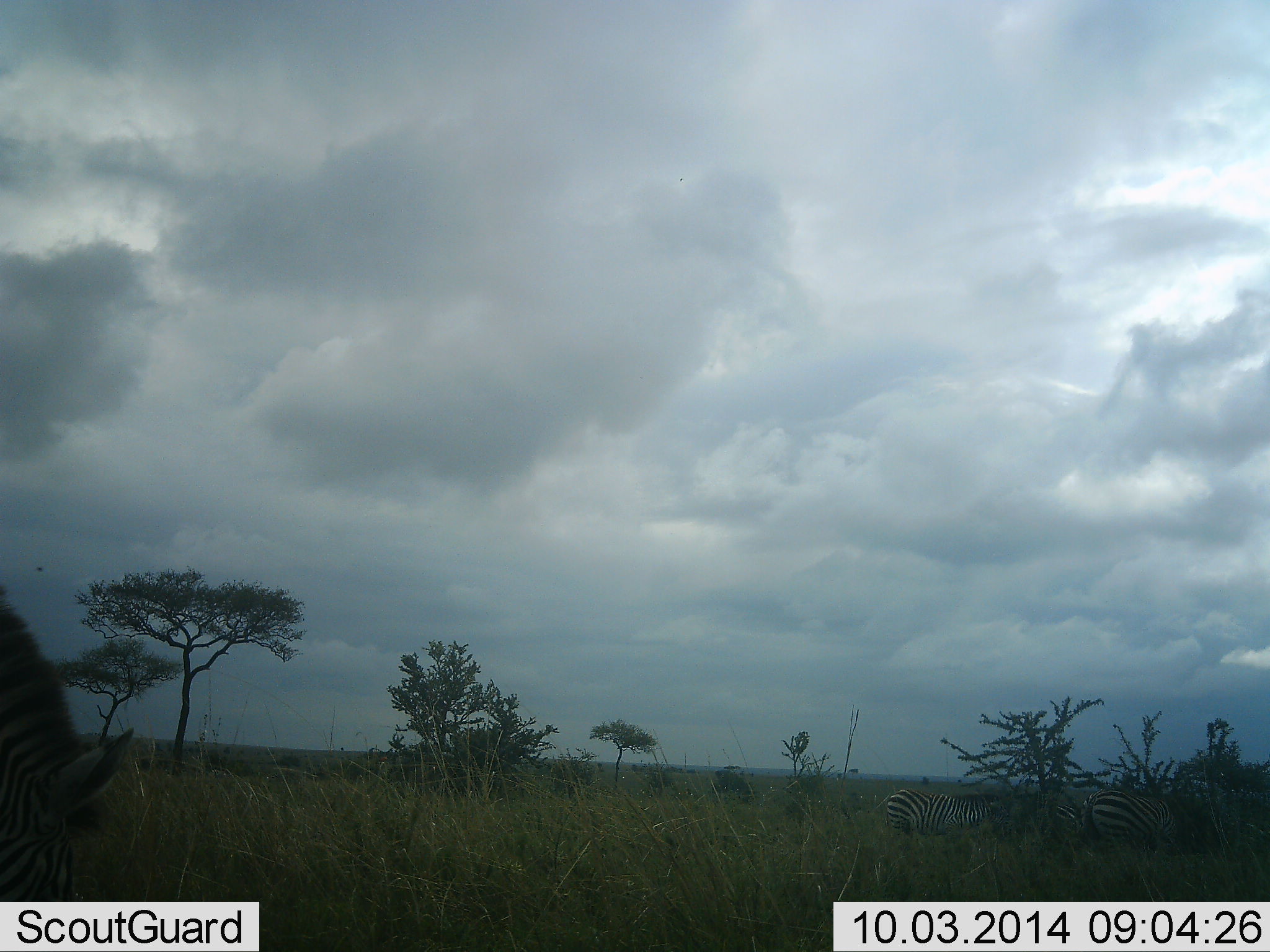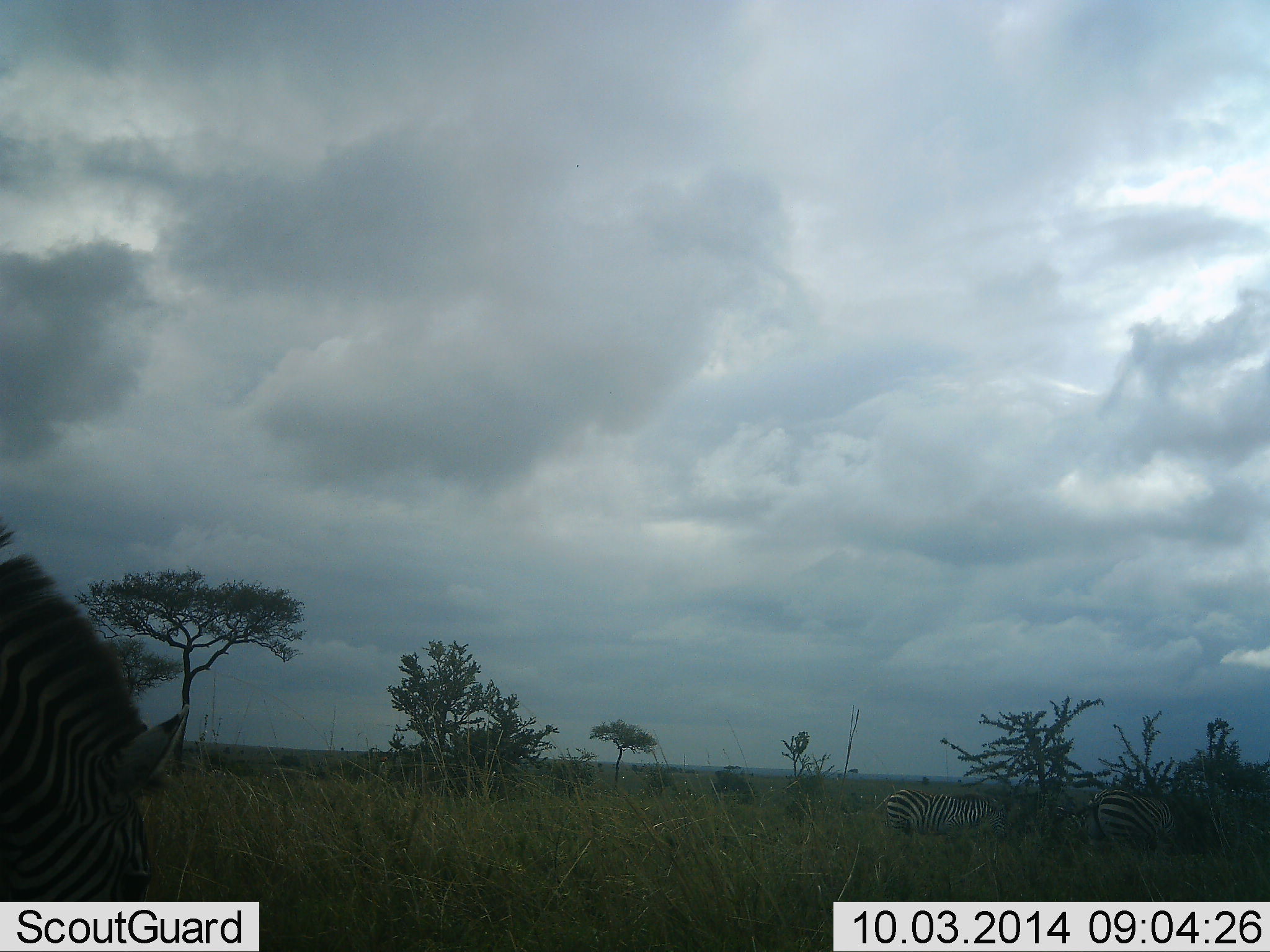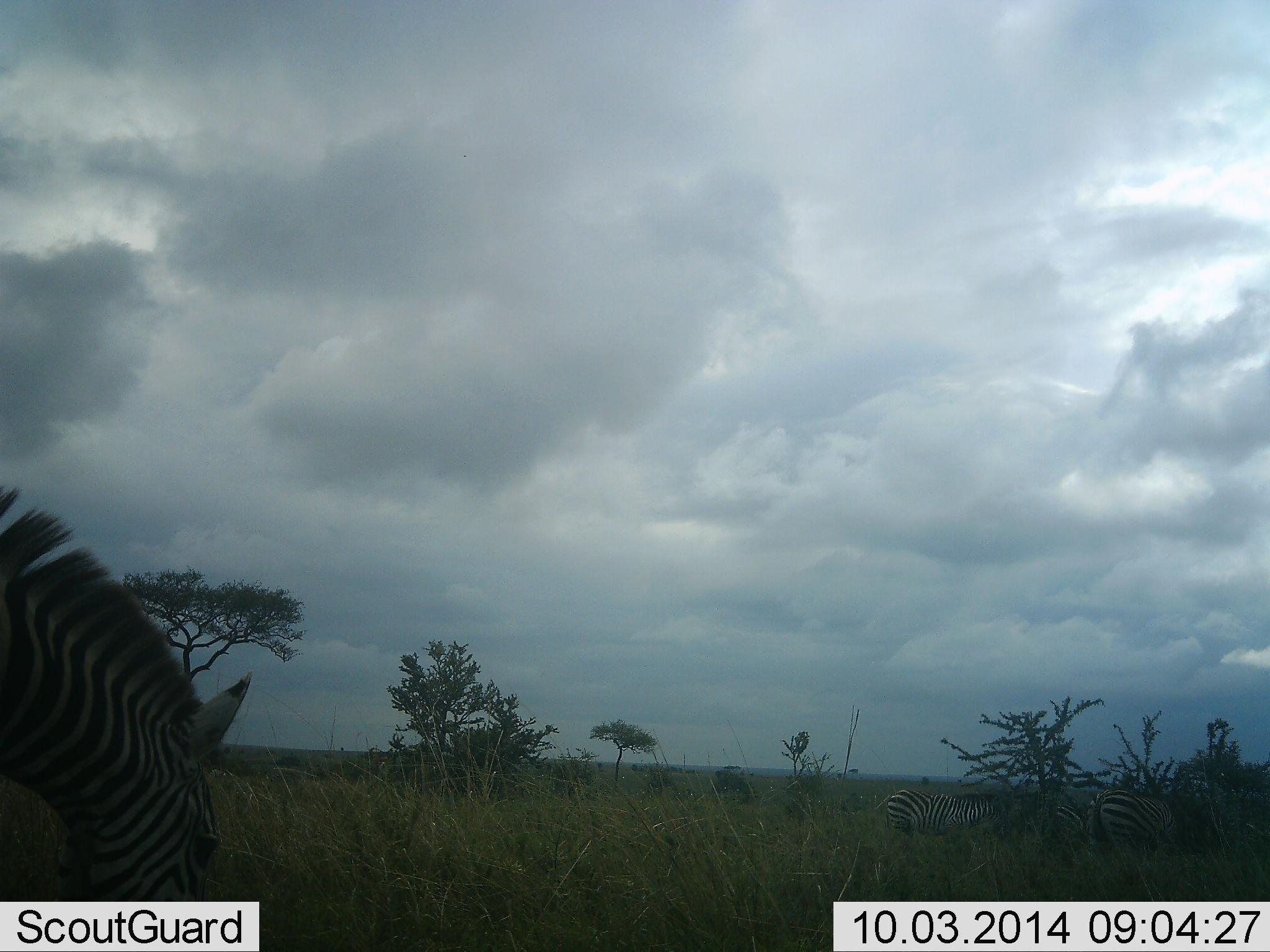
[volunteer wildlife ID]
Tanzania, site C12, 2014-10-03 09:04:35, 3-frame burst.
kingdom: Animalia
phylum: Chordata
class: Mammalia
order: Perissodactyla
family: Equidae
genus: Equus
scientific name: Equus quagga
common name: plains zebra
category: zebra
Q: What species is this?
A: Zebra (plains zebra) (Equus quagga).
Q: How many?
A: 3.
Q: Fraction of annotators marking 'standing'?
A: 40%.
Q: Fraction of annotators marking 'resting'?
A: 0%.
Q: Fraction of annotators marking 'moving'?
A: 10%.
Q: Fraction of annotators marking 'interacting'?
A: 10%.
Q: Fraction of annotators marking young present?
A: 0%.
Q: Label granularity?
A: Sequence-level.